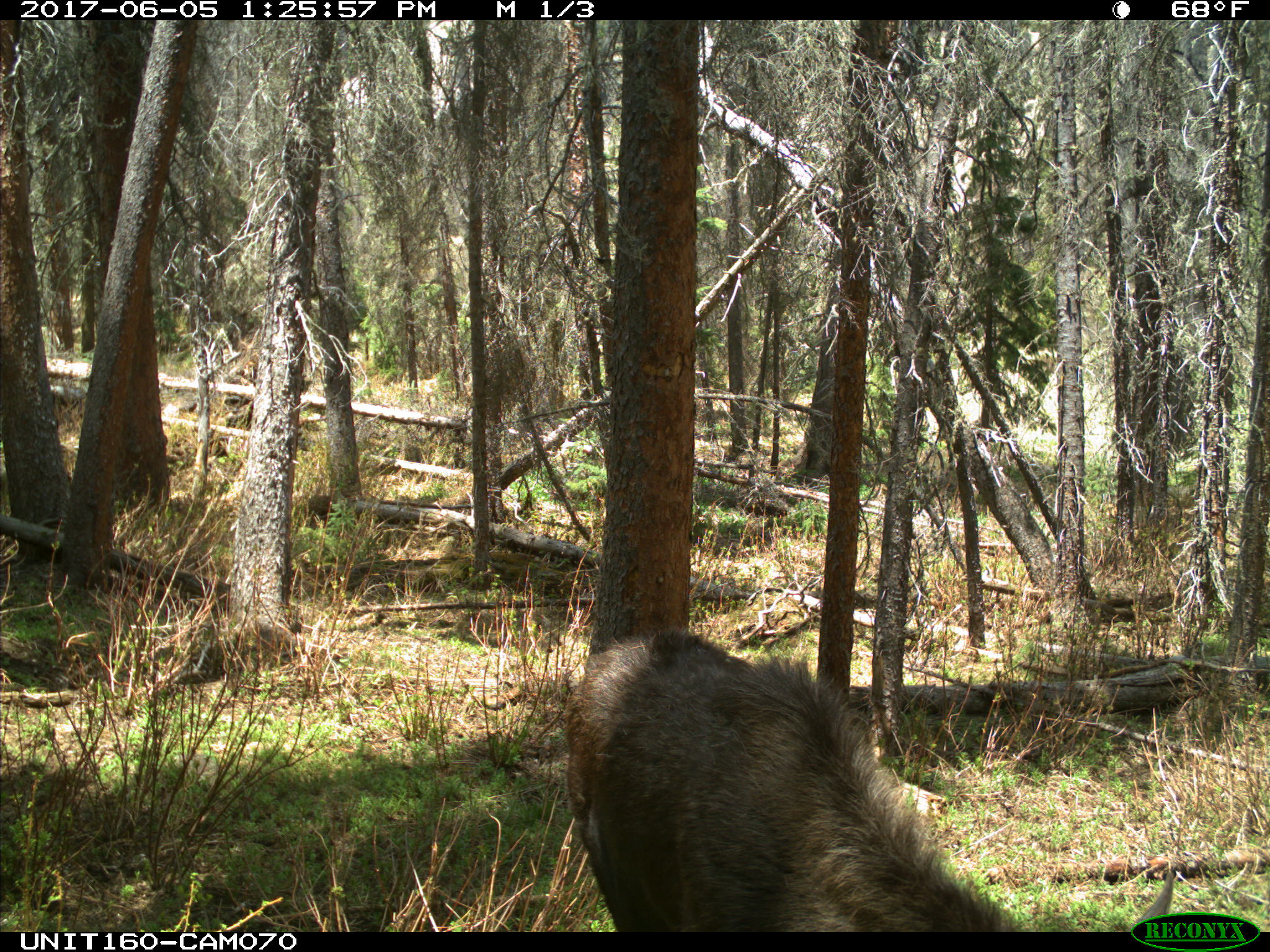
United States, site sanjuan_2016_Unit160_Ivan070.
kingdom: Animalia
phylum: Chordata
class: Mammalia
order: Artiodactyla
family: Cervidae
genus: Alces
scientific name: Alces alces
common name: moose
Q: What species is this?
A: Alces alces (moose).